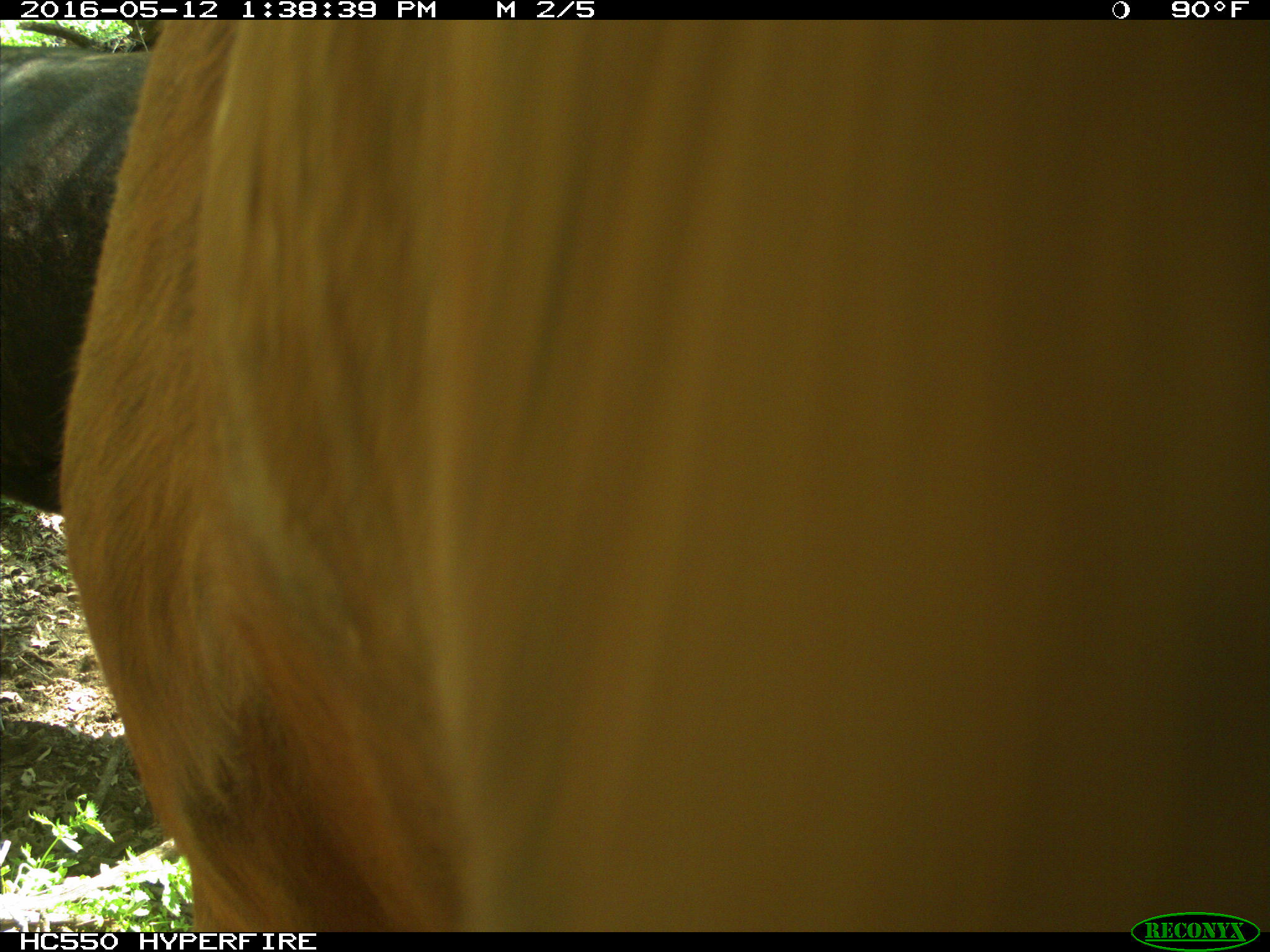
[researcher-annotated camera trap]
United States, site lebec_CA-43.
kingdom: Animalia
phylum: Chordata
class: Mammalia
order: Artiodactyla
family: Bovidae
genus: Bos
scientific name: Bos taurus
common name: domestic cow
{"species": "Bos taurus (domestic cow)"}